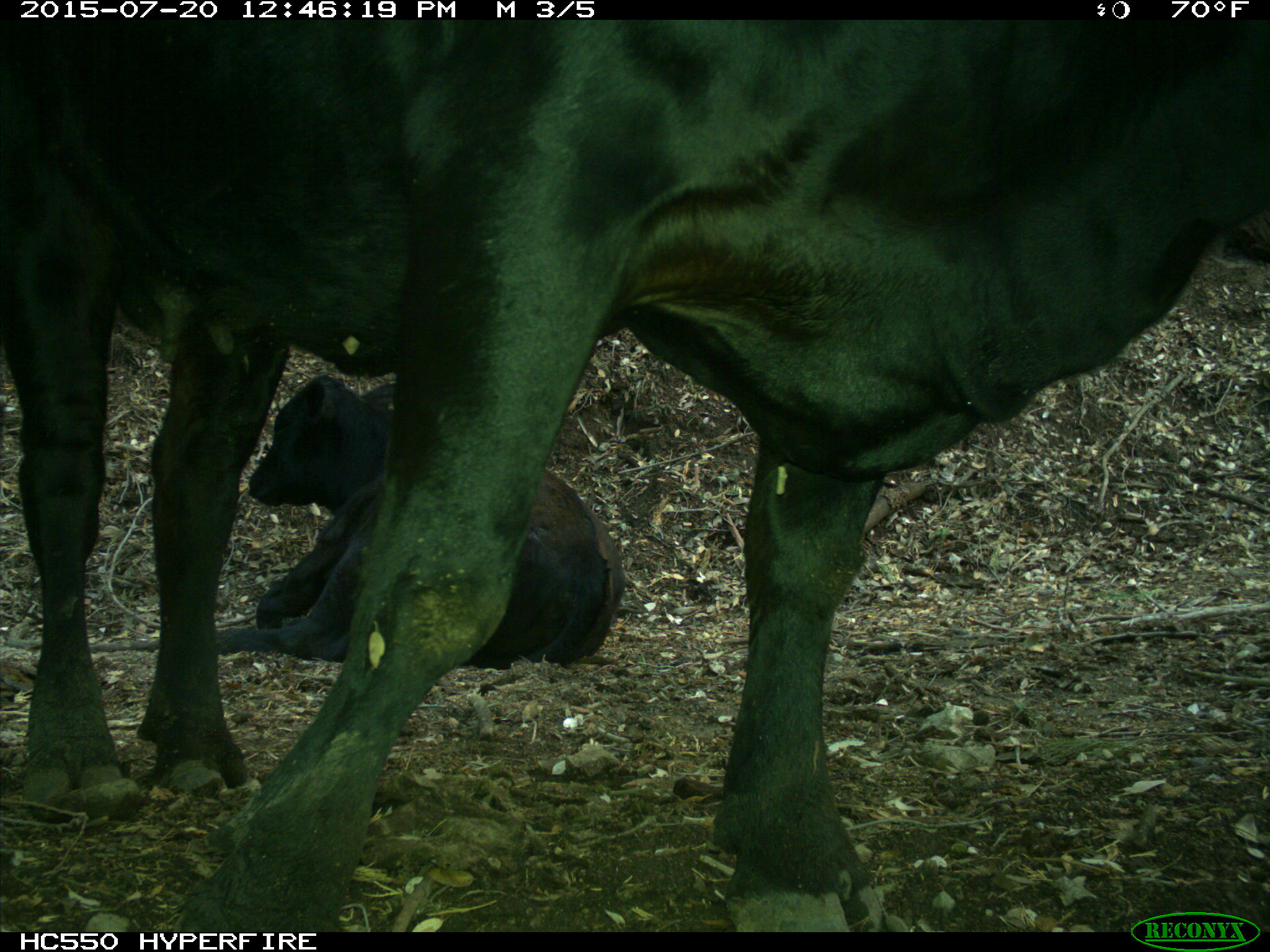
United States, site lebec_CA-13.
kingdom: Animalia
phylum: Chordata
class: Mammalia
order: Artiodactyla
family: Bovidae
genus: Bos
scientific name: Bos taurus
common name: domestic cow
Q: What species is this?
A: Bos taurus (domestic cow).